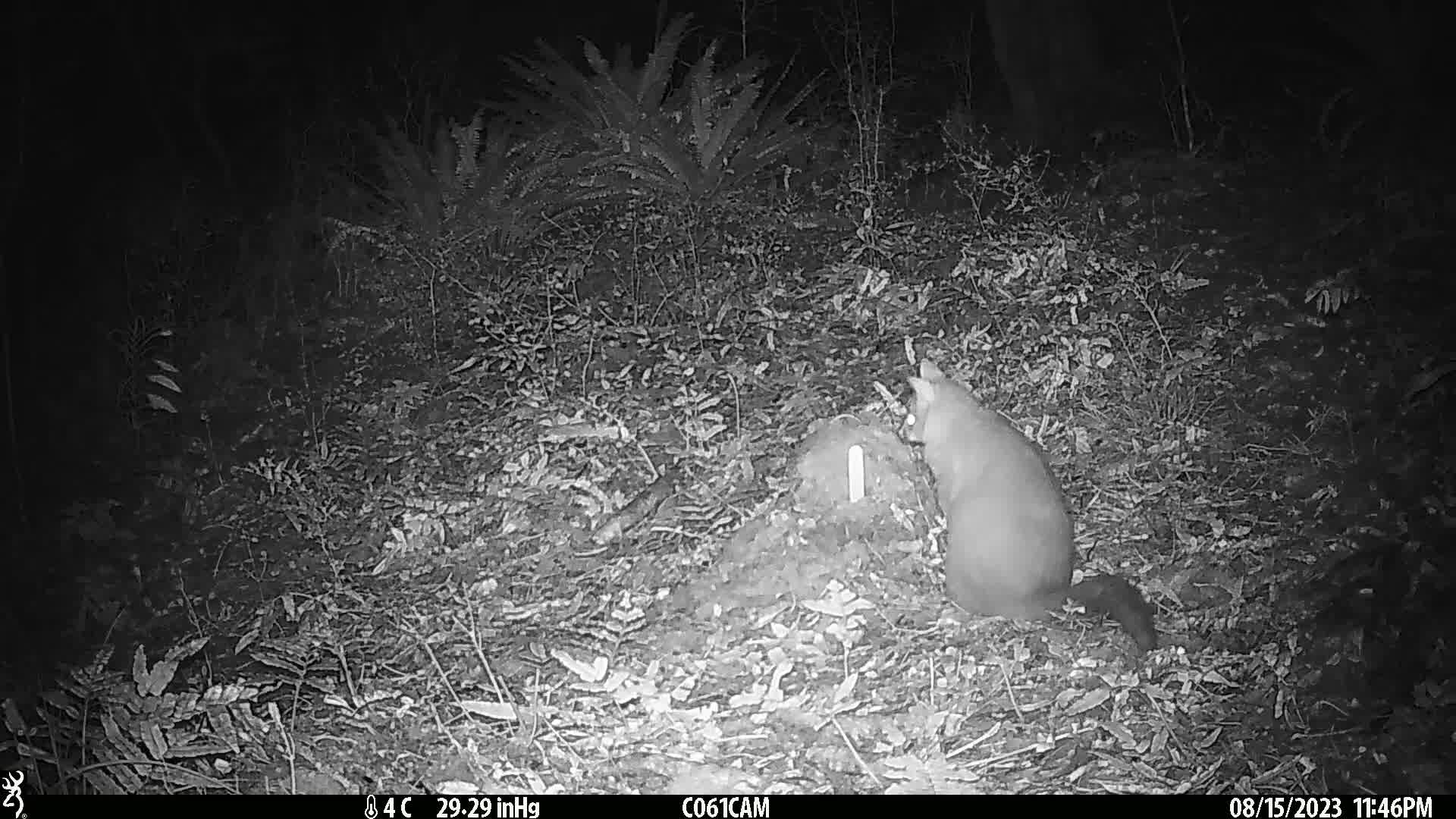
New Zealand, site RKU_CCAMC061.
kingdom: Animalia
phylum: Chordata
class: Mammalia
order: Diprotodontia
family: Phalangeridae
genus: Trichosurus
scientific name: Trichosurus vulpecula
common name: common brushtail possum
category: possum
Possum (common brushtail possum) (Trichosurus vulpecula).